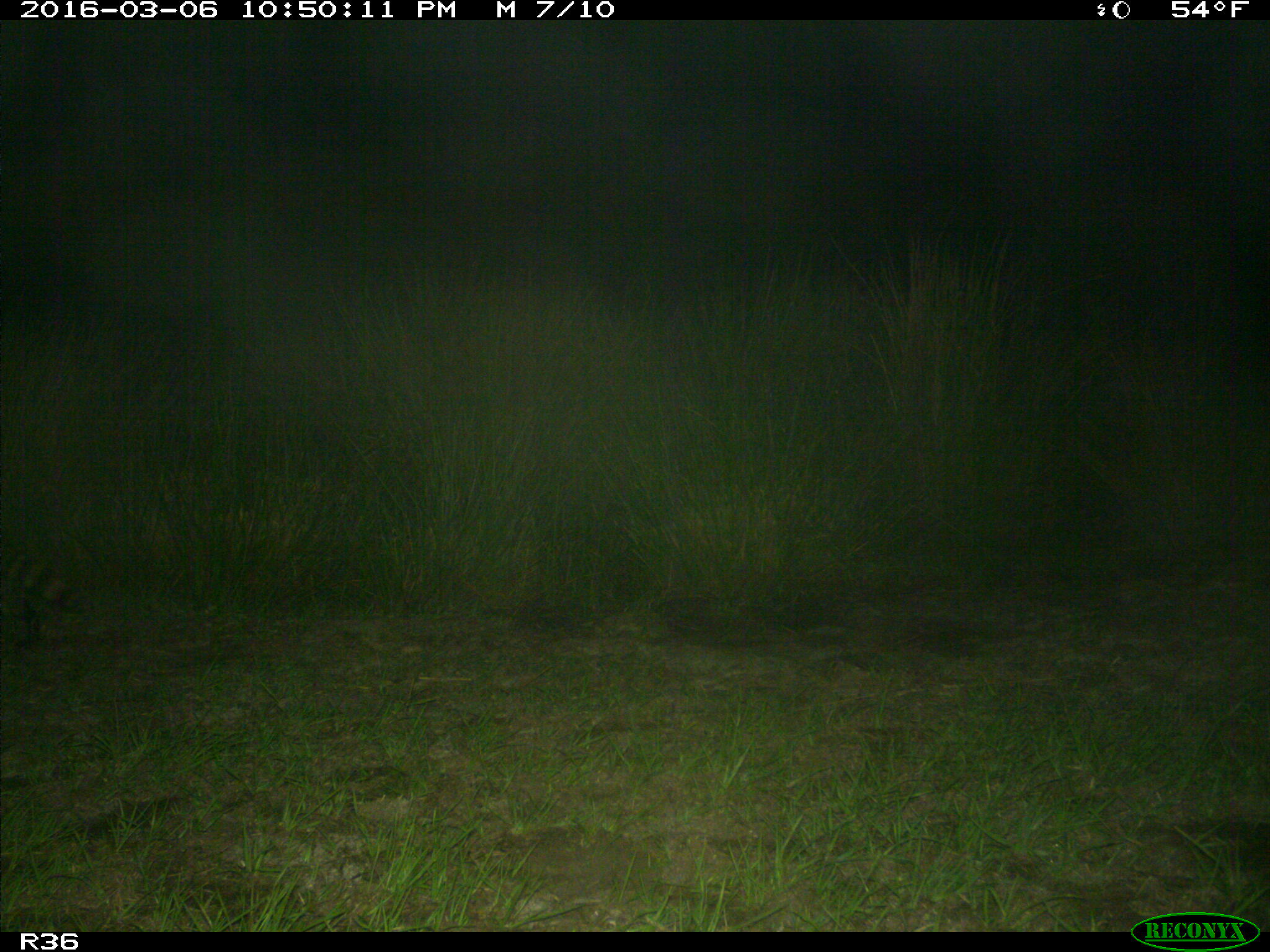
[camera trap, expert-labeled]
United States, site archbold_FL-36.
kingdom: Animalia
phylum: Chordata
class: Mammalia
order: Carnivora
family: Procyonidae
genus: Procyon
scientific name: Procyon lotor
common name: common raccoon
Procyon lotor (common raccoon).